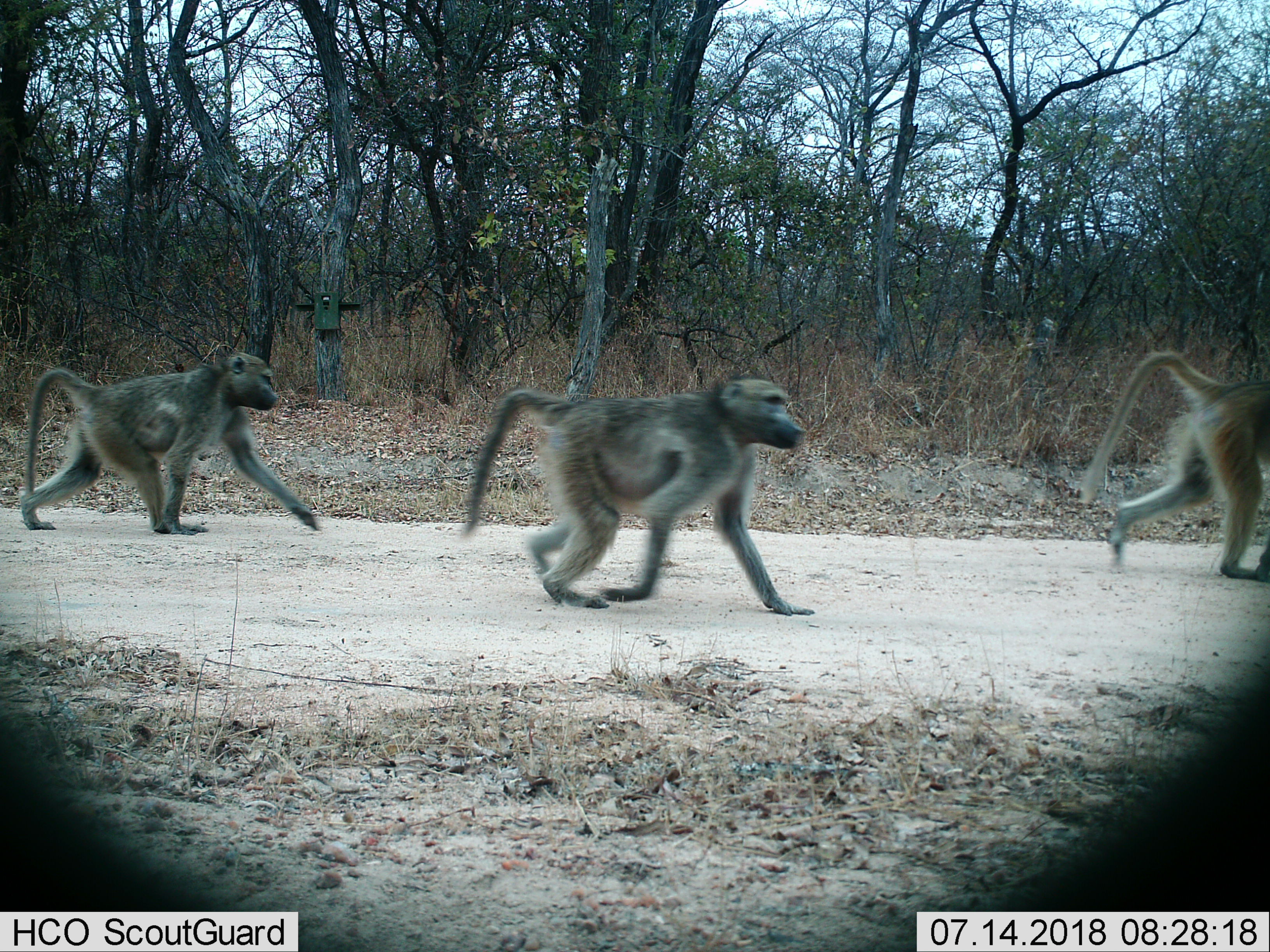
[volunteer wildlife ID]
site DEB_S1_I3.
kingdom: Animalia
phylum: Chordata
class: Mammalia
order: Primates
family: Cercopithecidae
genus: Papio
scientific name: Papio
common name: baboon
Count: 3.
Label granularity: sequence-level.